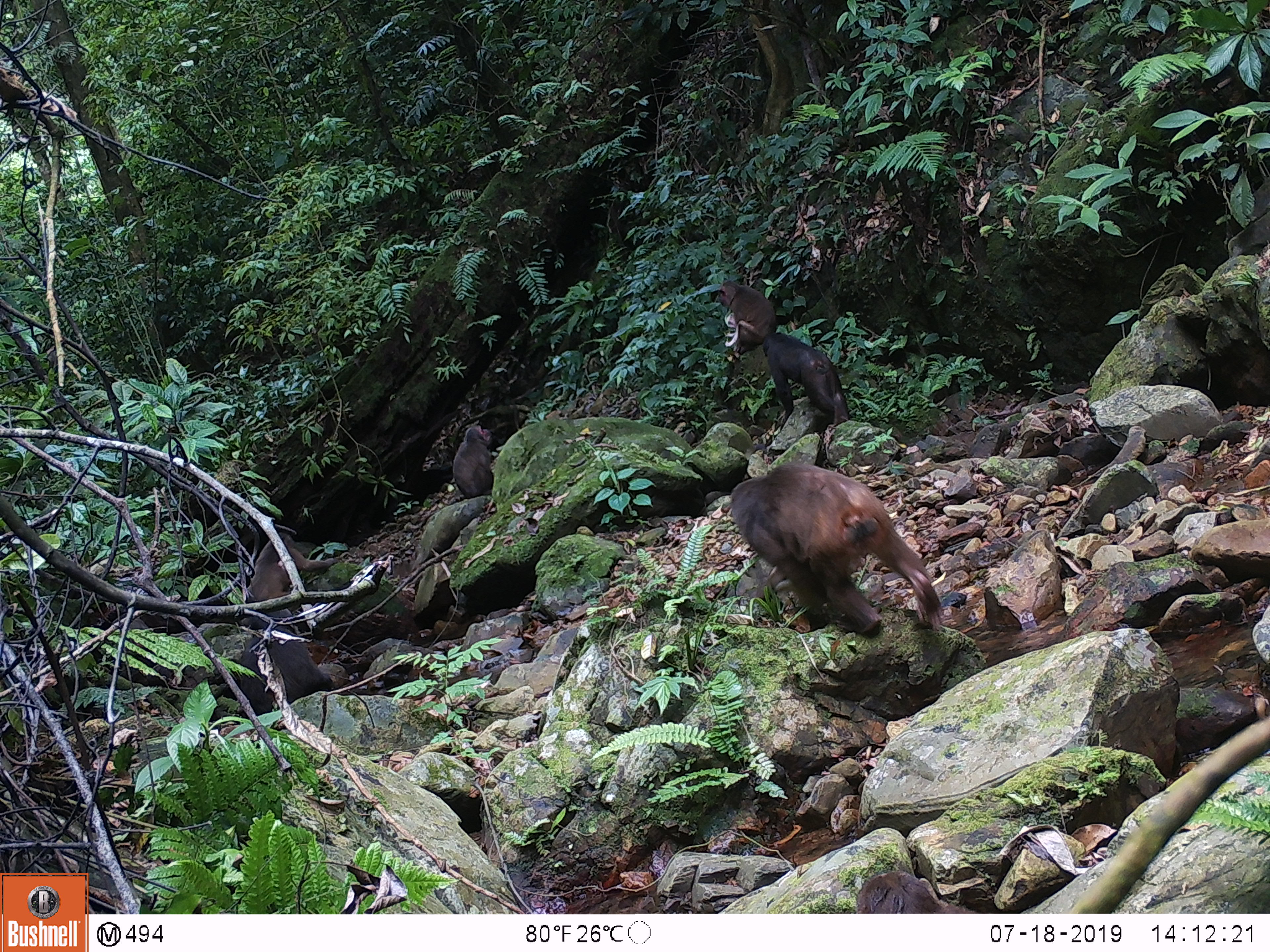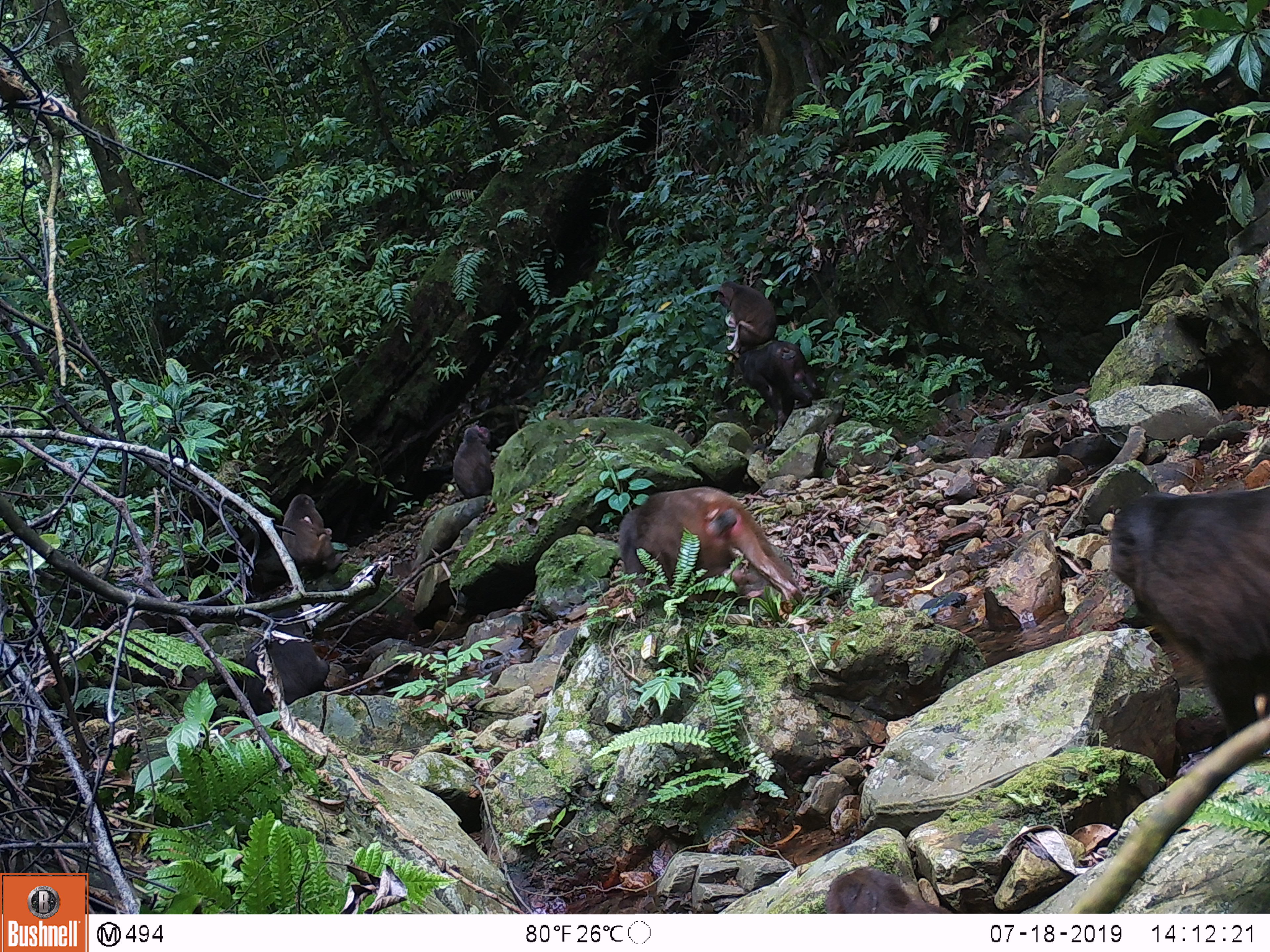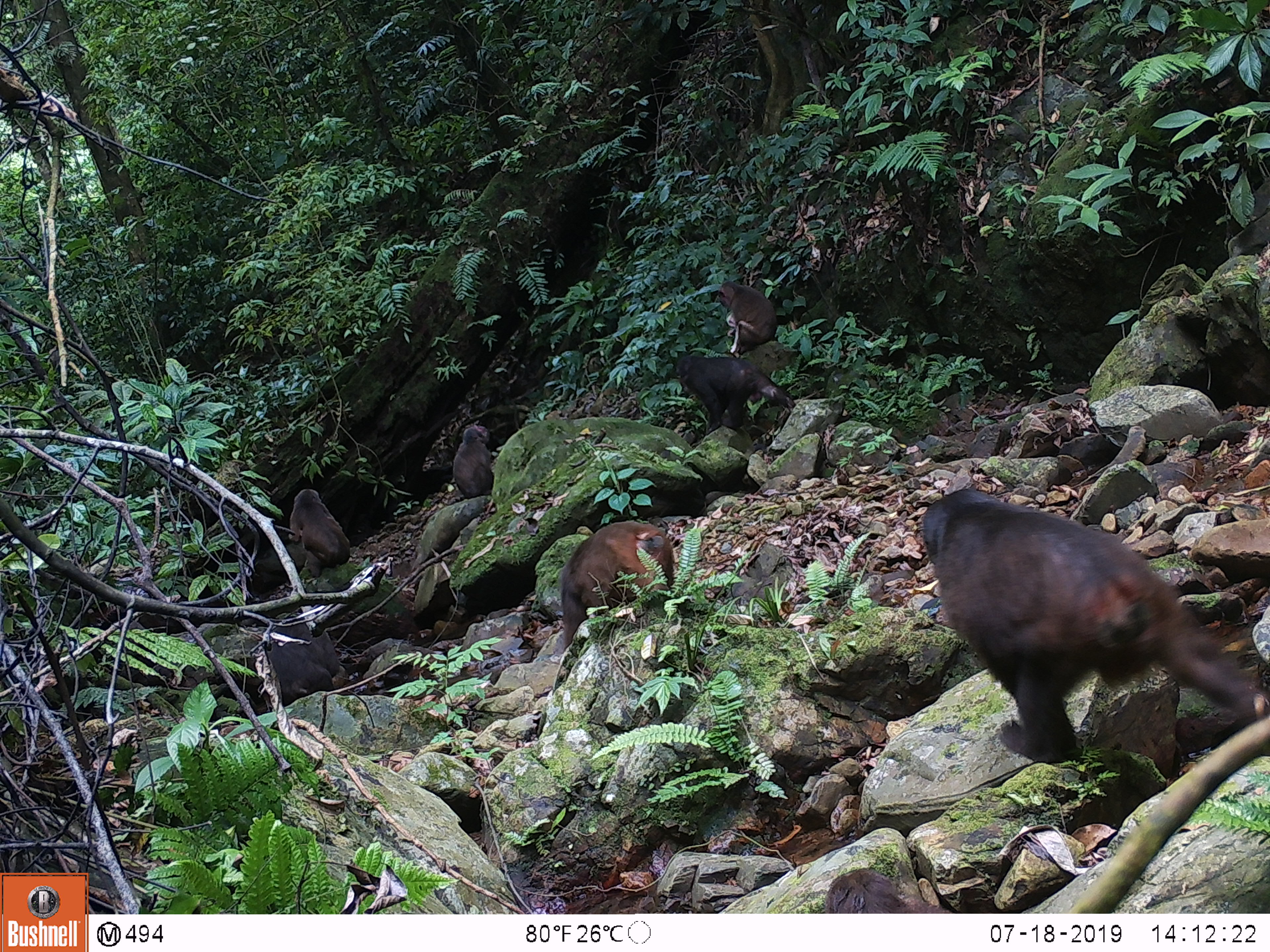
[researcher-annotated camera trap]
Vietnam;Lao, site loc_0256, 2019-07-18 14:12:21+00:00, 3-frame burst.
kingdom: Animalia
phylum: Chordata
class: Mammalia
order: Primates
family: Cercopithecidae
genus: Macaca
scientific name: Macaca arctoides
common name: stump-tailed macaque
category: stump tailed macaque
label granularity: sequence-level